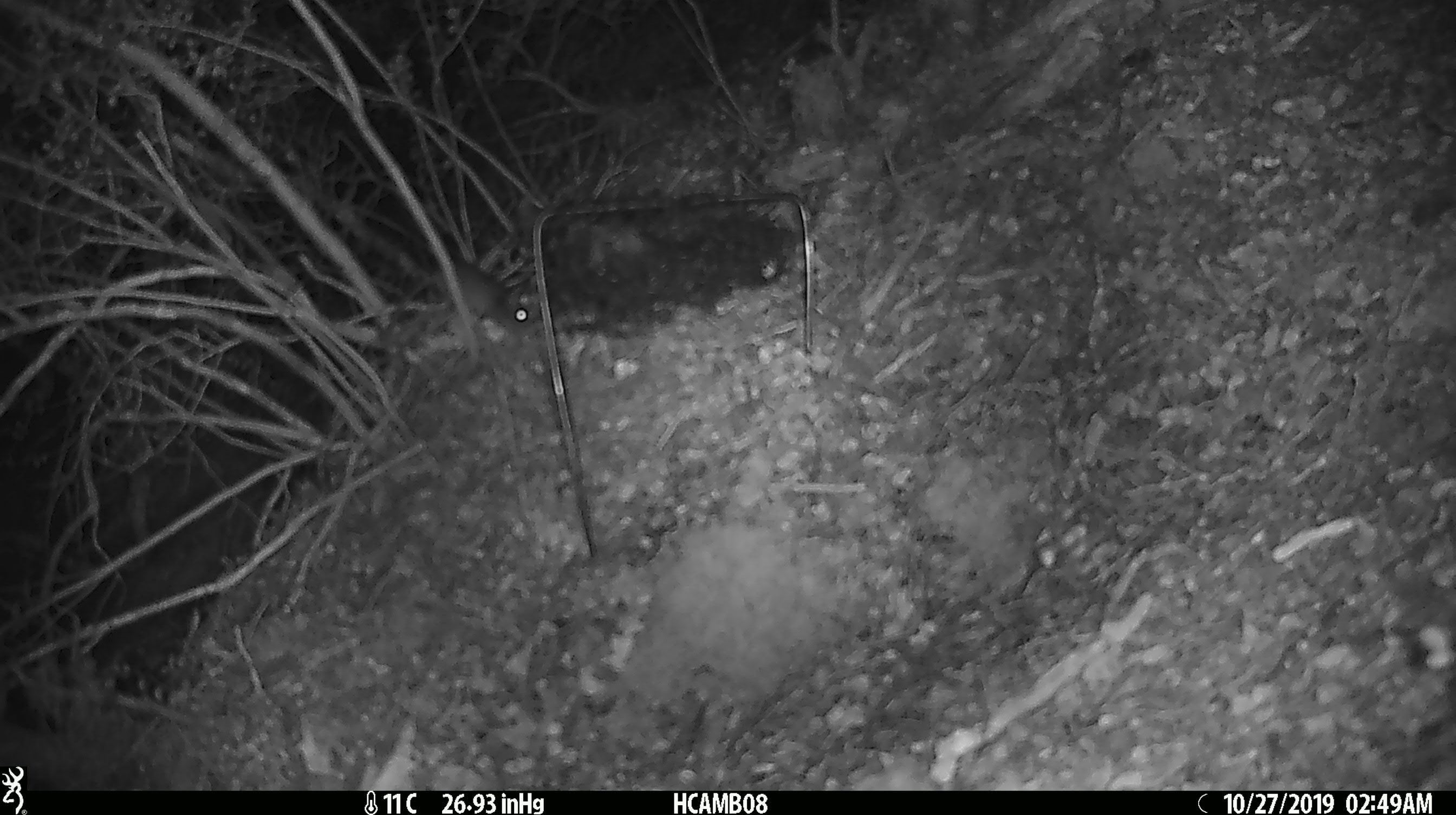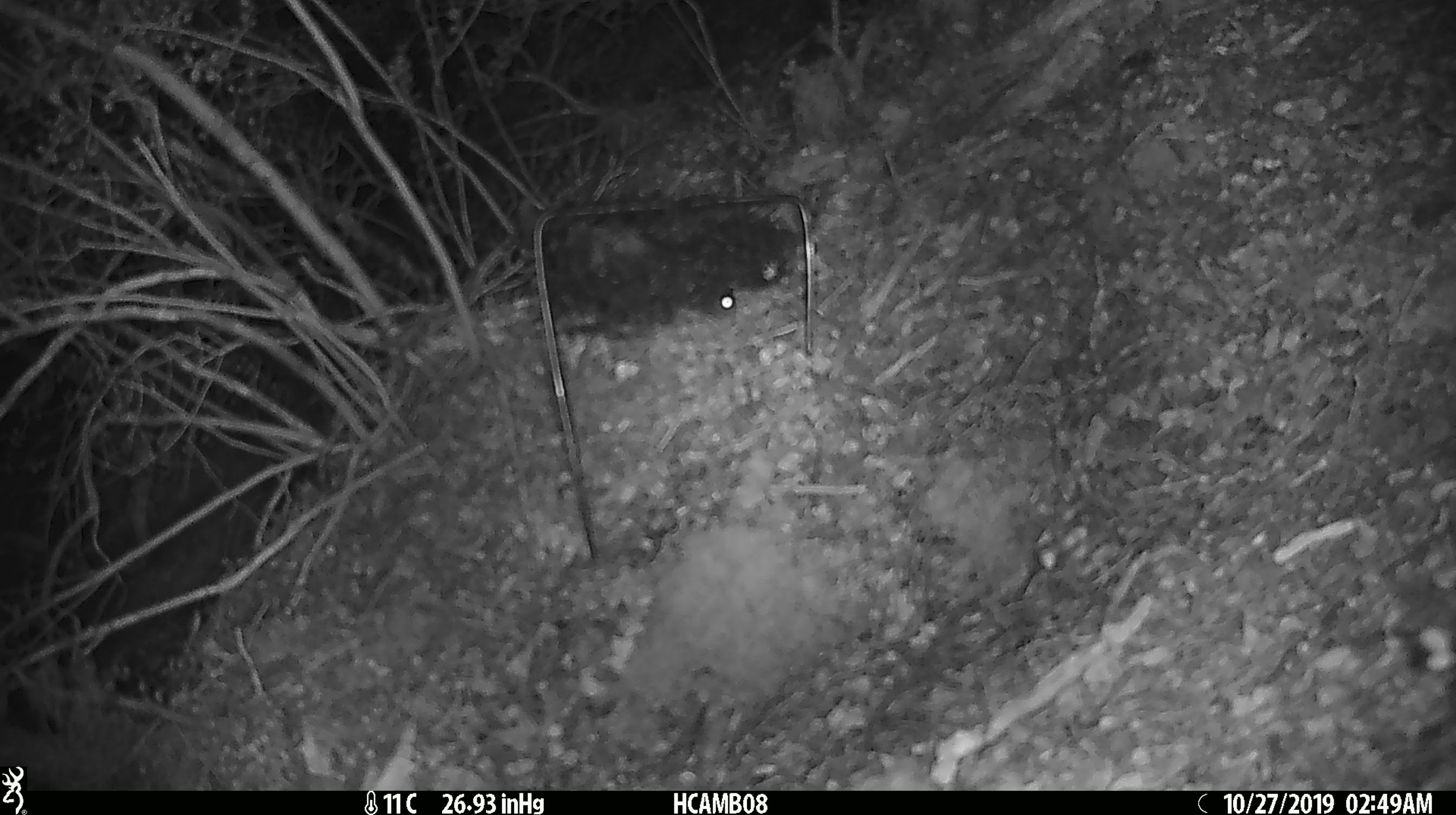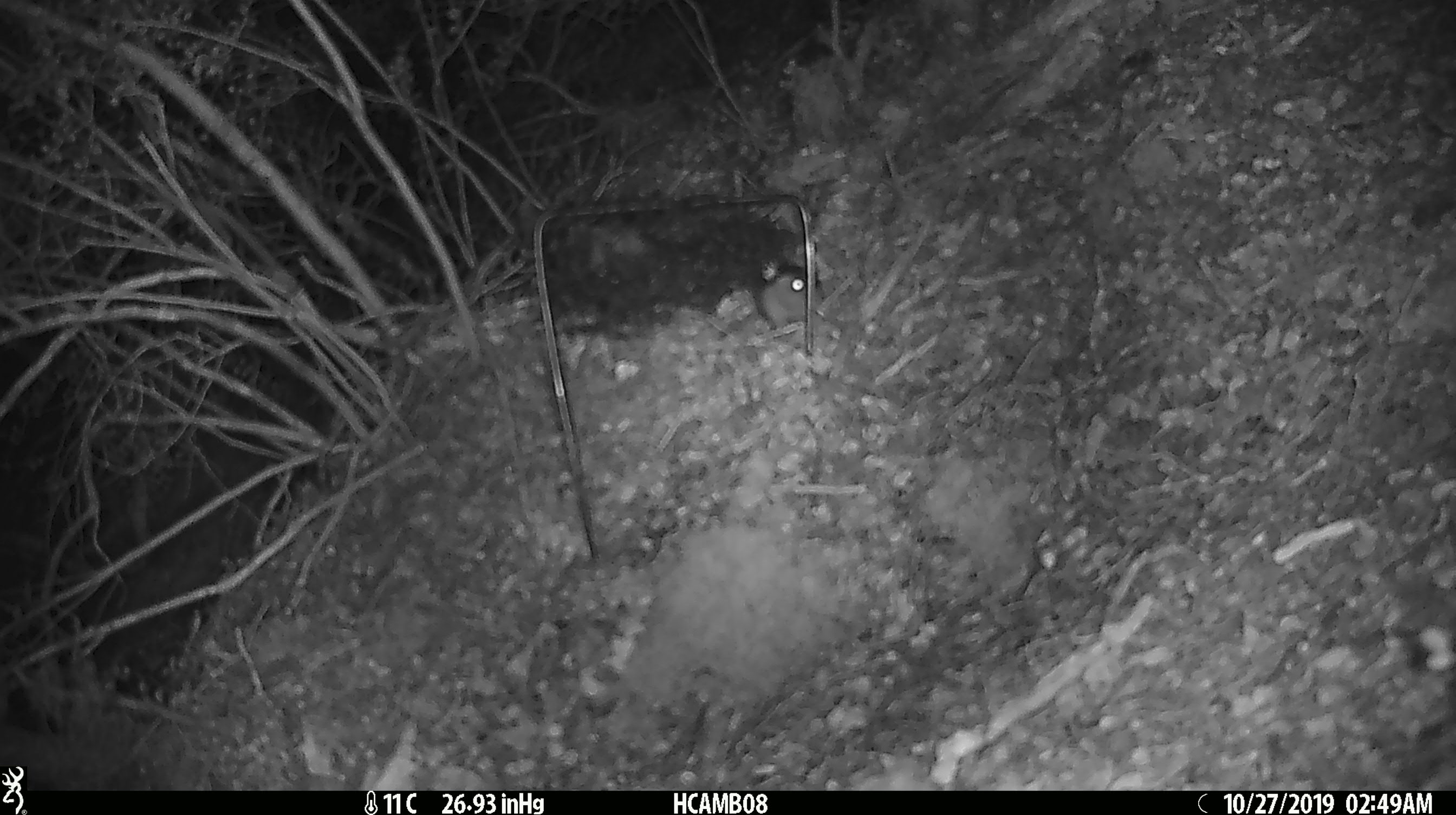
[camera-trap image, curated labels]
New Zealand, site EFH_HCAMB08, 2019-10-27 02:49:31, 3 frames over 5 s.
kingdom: Animalia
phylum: Chordata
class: Mammalia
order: Rodentia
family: Muridae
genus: Mus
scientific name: Mus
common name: mouse